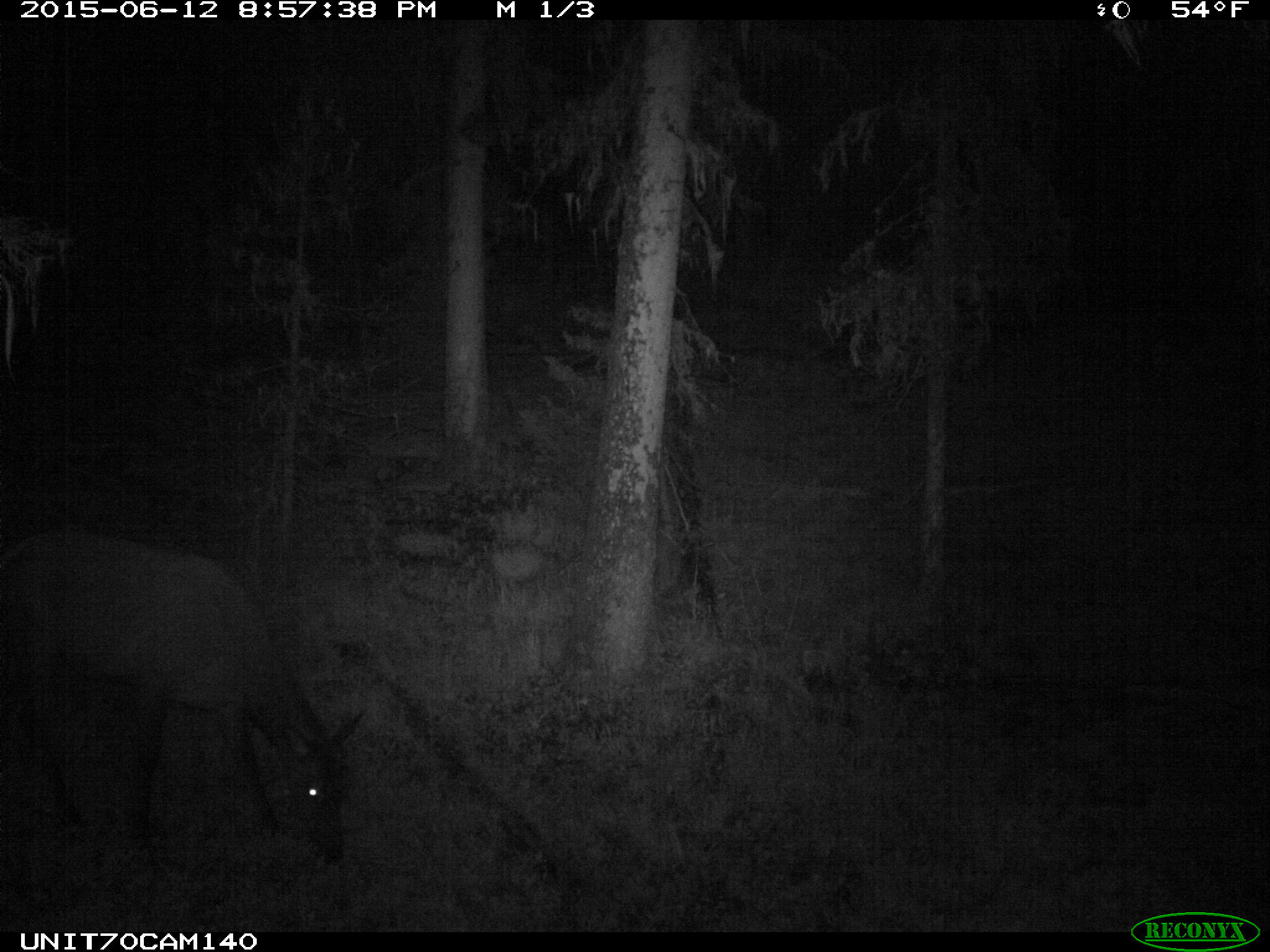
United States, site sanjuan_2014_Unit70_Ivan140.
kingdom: Animalia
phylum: Chordata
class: Mammalia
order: Artiodactyla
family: Cervidae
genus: Cervus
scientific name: Cervus elaphus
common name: red deer